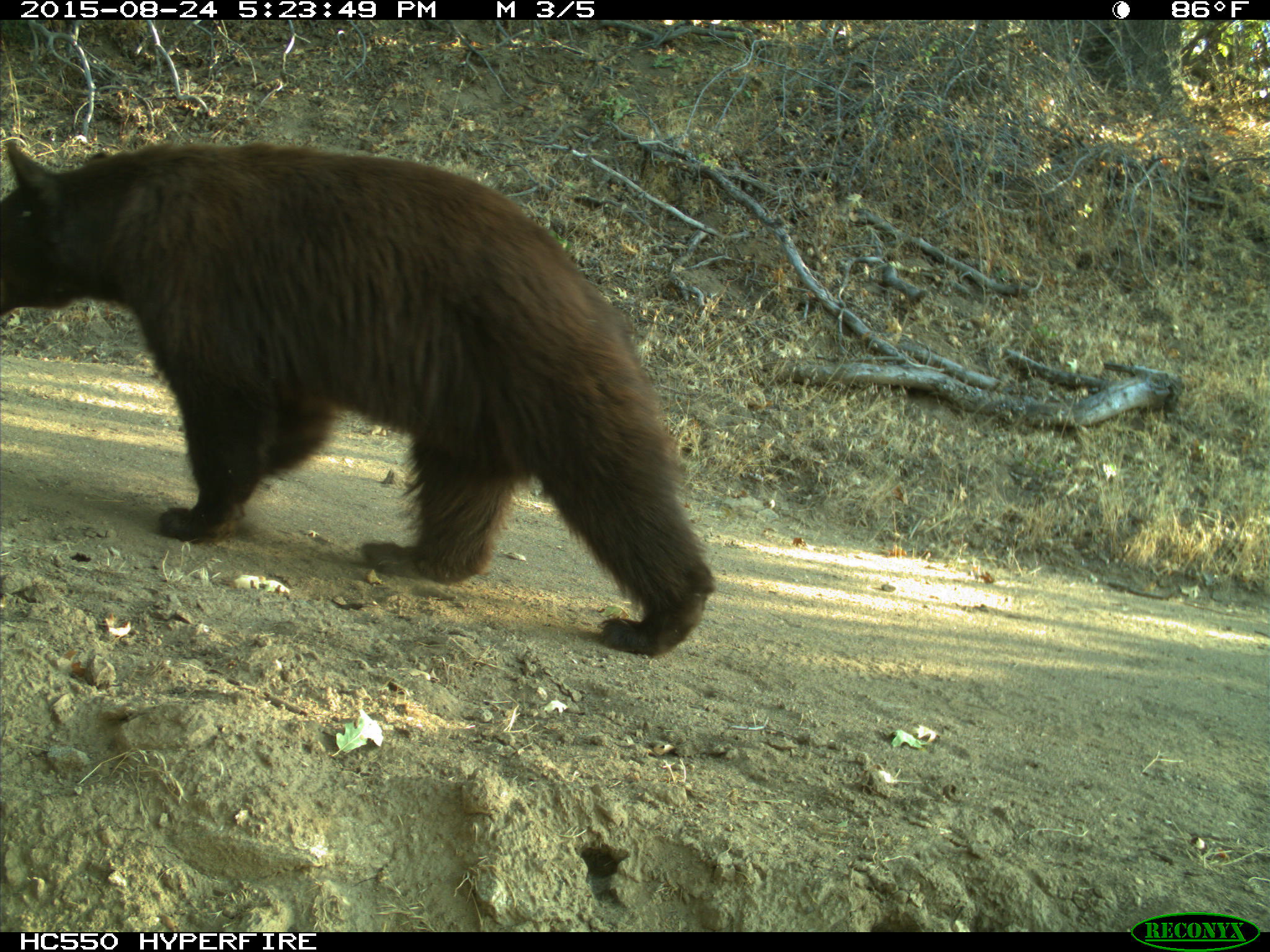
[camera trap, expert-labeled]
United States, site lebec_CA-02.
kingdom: Animalia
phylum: Chordata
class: Mammalia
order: Carnivora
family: Ursidae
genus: Ursus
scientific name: Ursus americanus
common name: american black bear